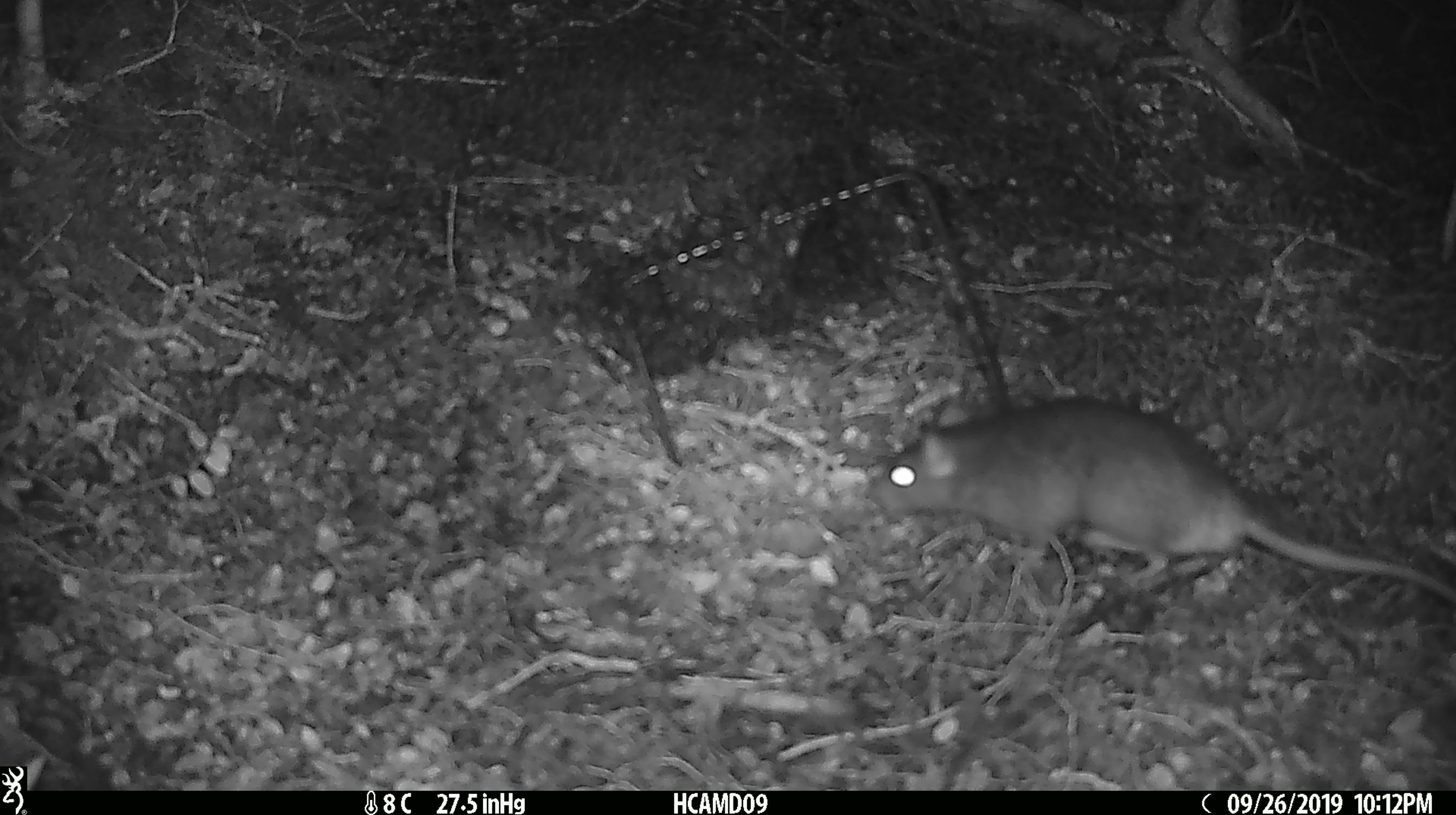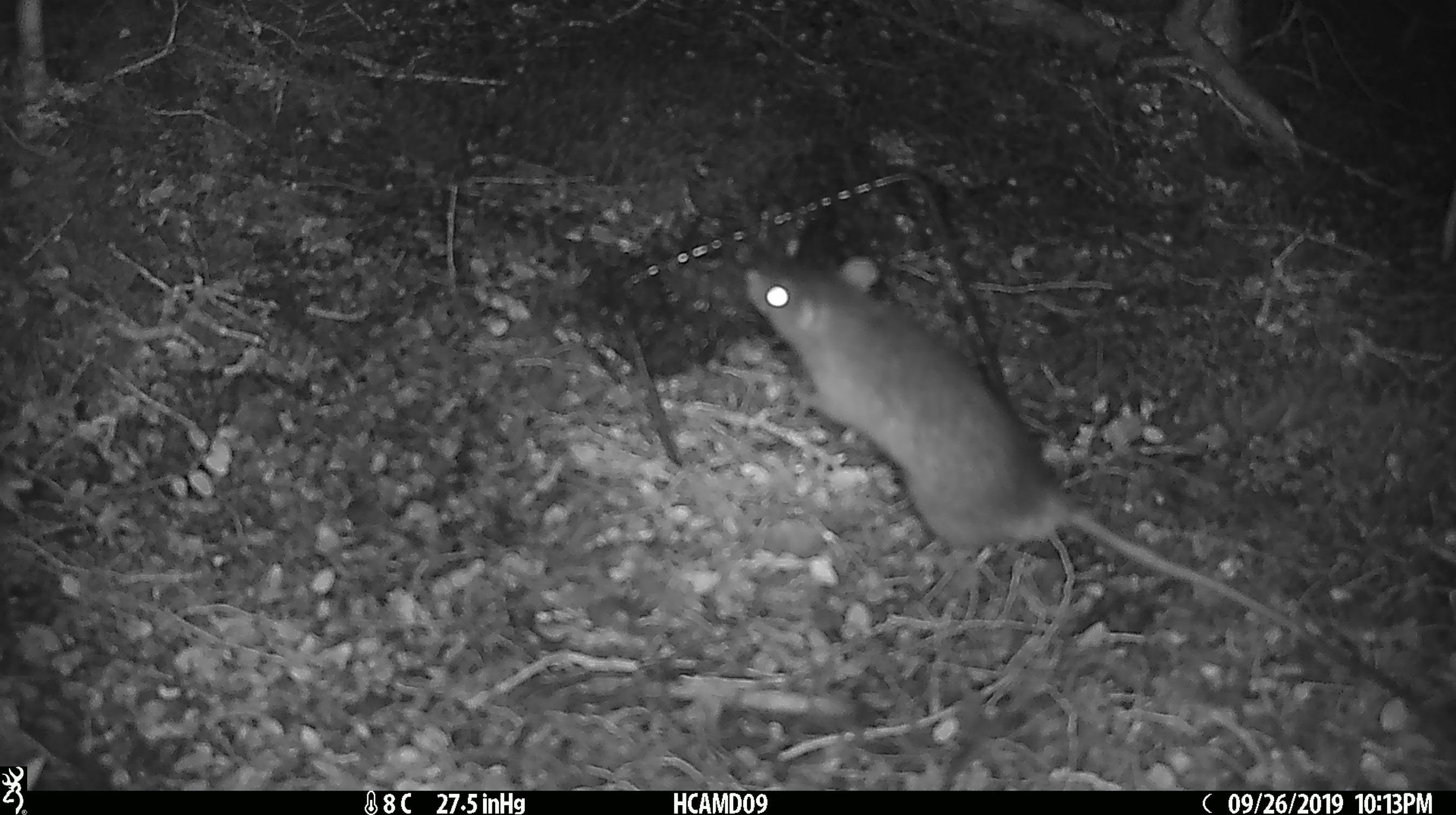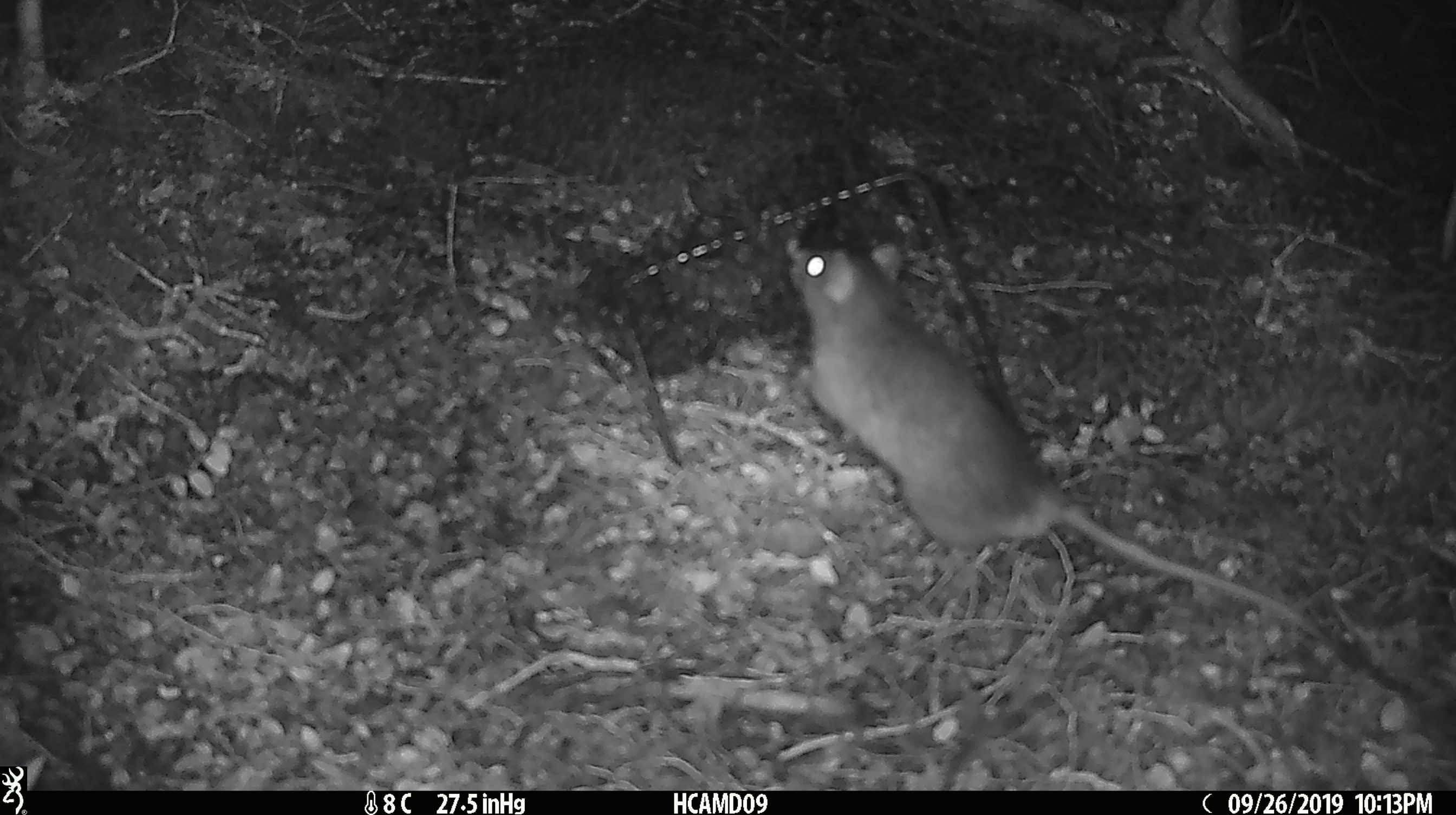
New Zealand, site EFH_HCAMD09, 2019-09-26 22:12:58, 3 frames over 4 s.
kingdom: Animalia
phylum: Chordata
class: Mammalia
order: Rodentia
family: Muridae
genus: Rattus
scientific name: Rattus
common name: rat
Rat (Rattus).